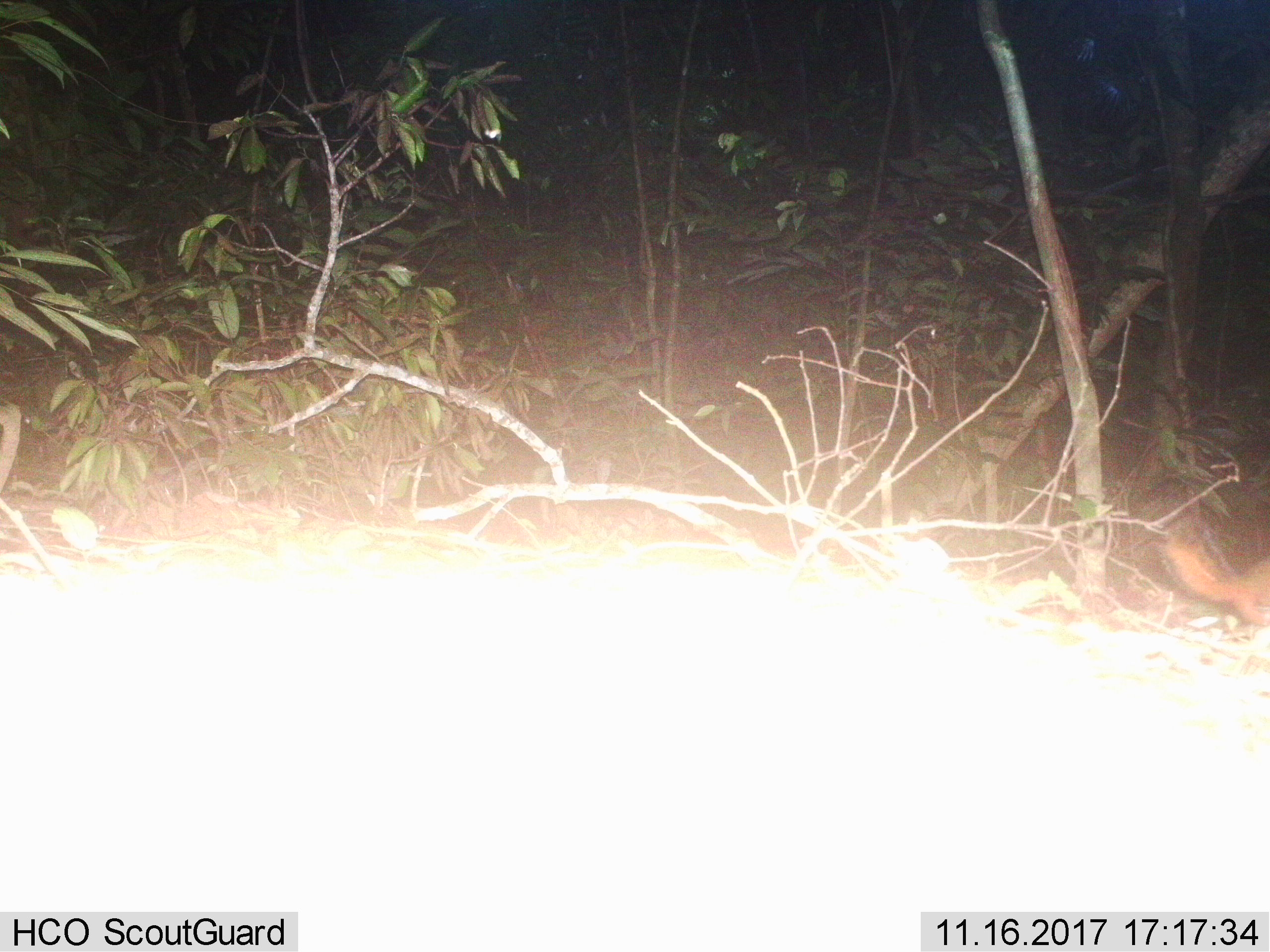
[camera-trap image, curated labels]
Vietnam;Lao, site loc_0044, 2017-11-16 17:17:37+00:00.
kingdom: Animalia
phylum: Chordata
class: Mammalia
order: Rodentia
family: Sciuridae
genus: Dremomys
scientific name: Dremomys rufigenis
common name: red-cheeked squirrel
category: red cheeked squirrel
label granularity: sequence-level